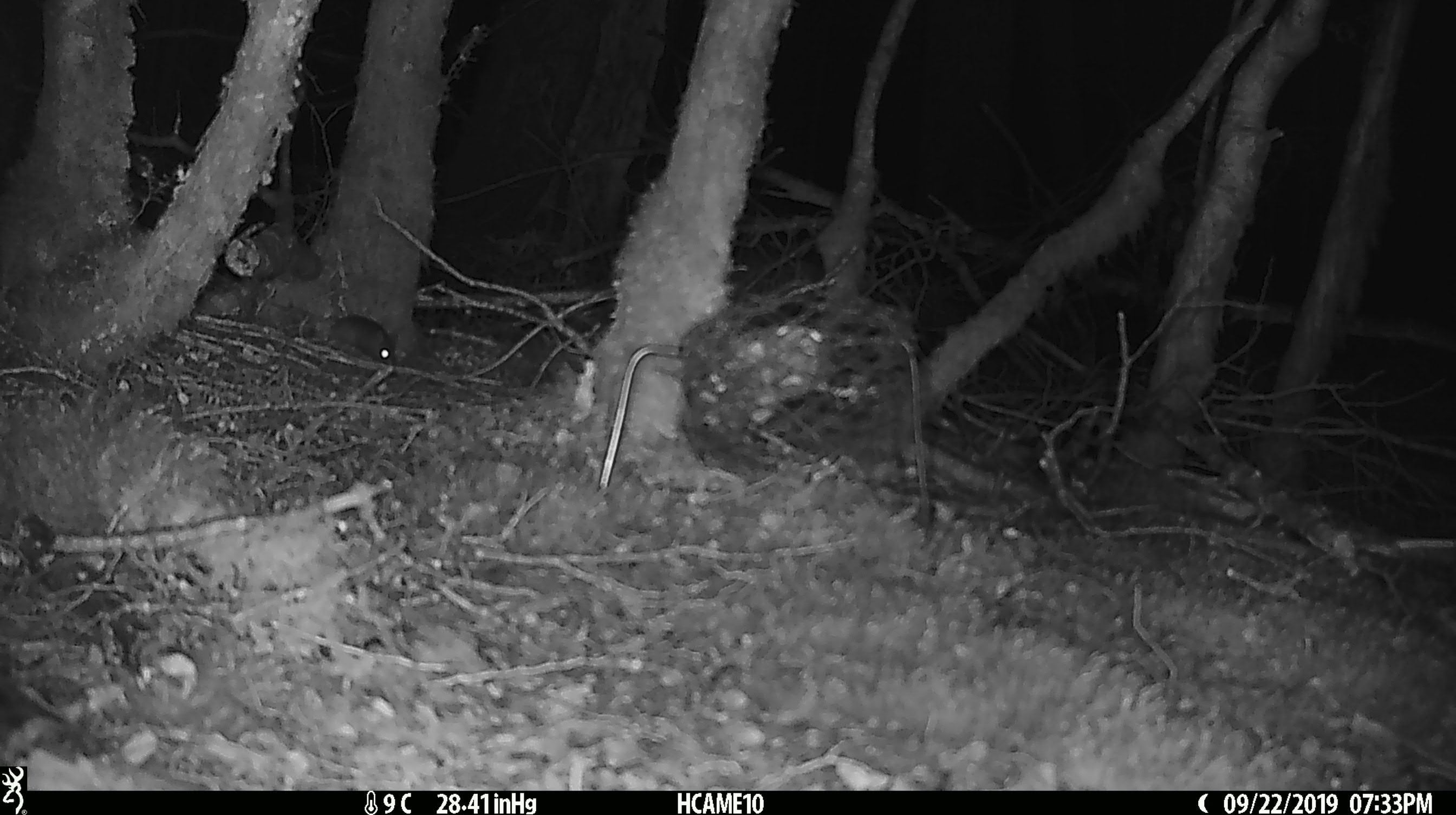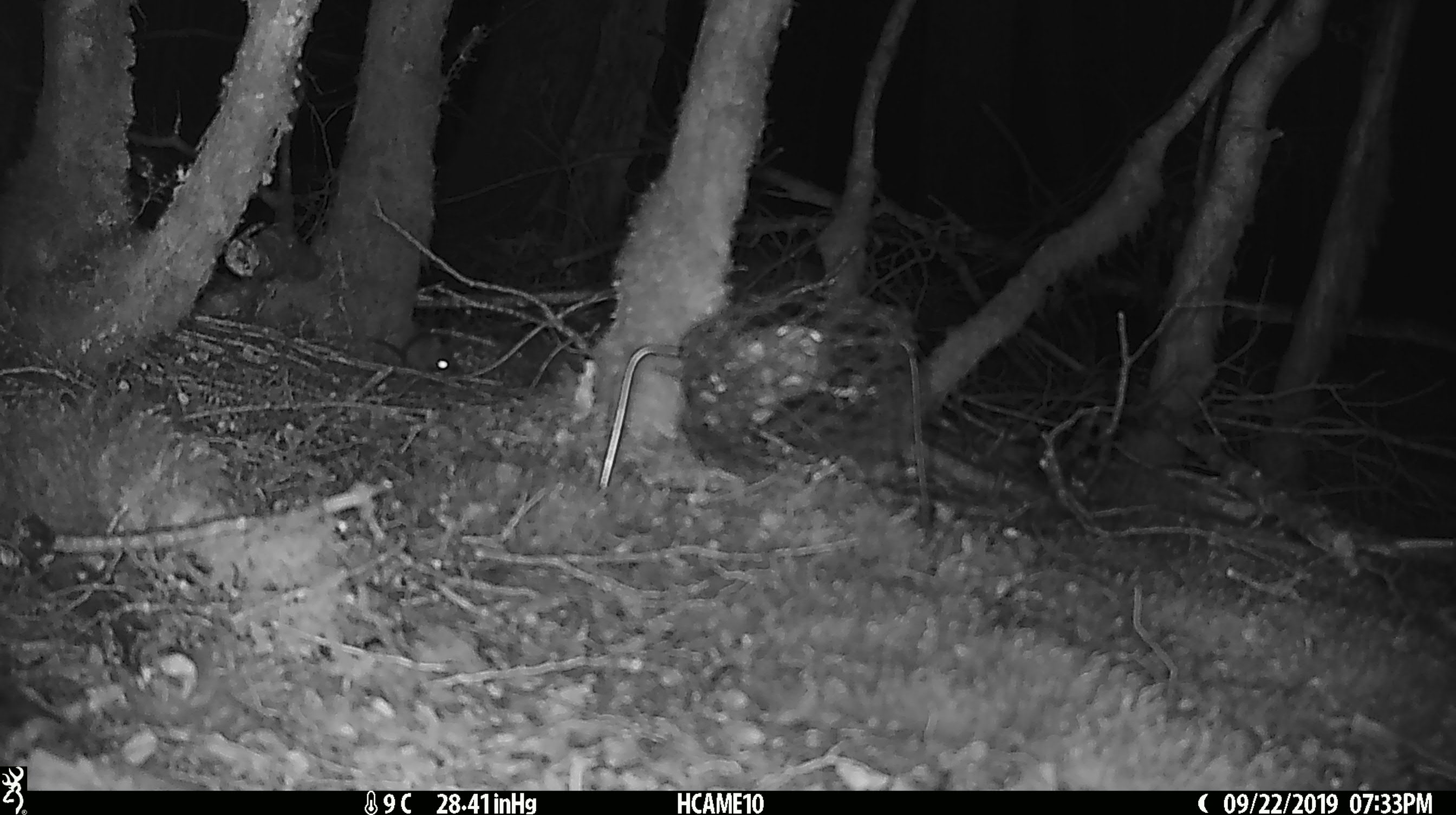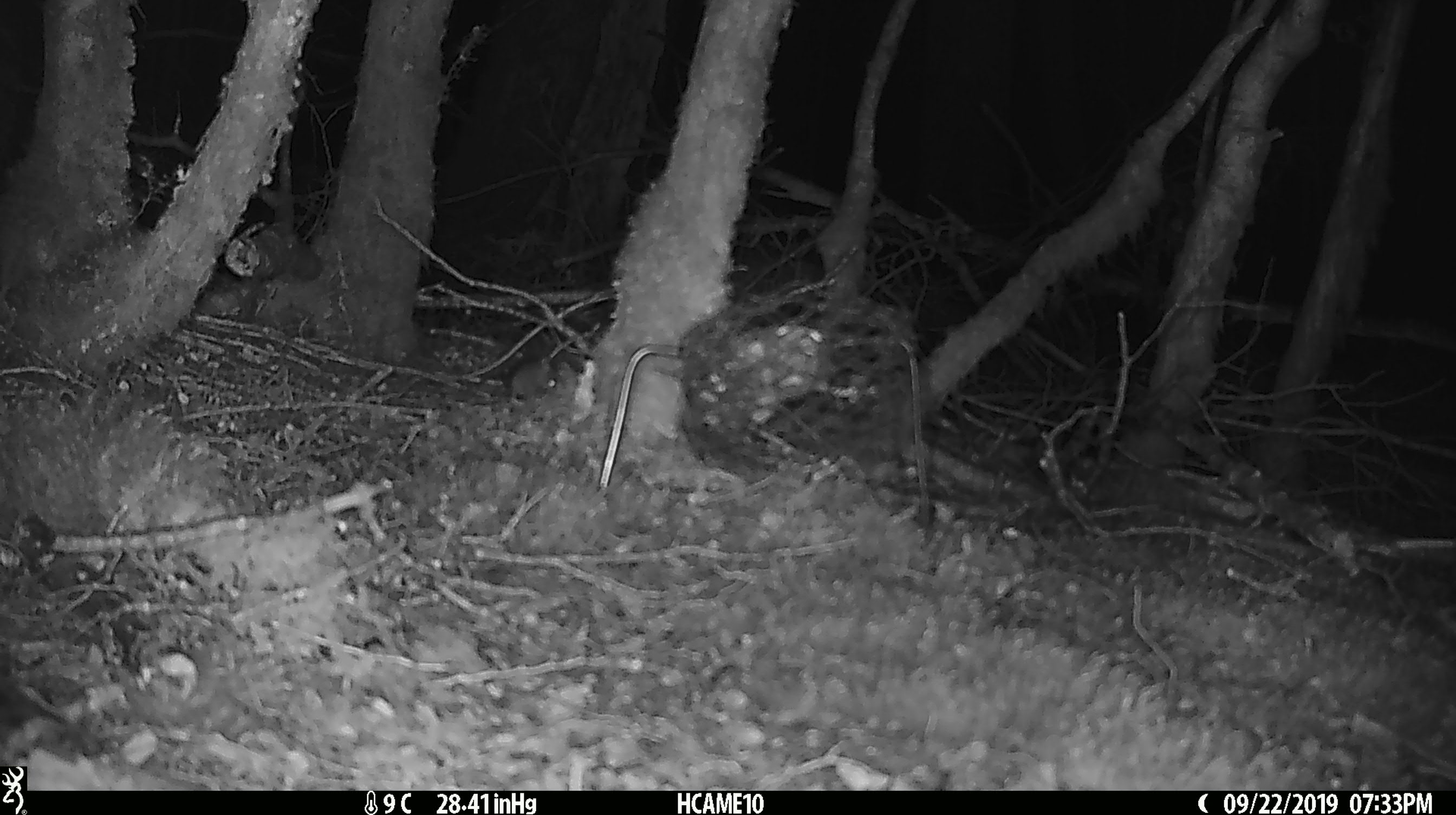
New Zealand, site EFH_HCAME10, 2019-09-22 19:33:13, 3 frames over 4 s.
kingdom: Animalia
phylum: Chordata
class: Mammalia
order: Rodentia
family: Muridae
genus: Mus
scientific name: Mus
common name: mouse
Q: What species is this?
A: Mouse (Mus).